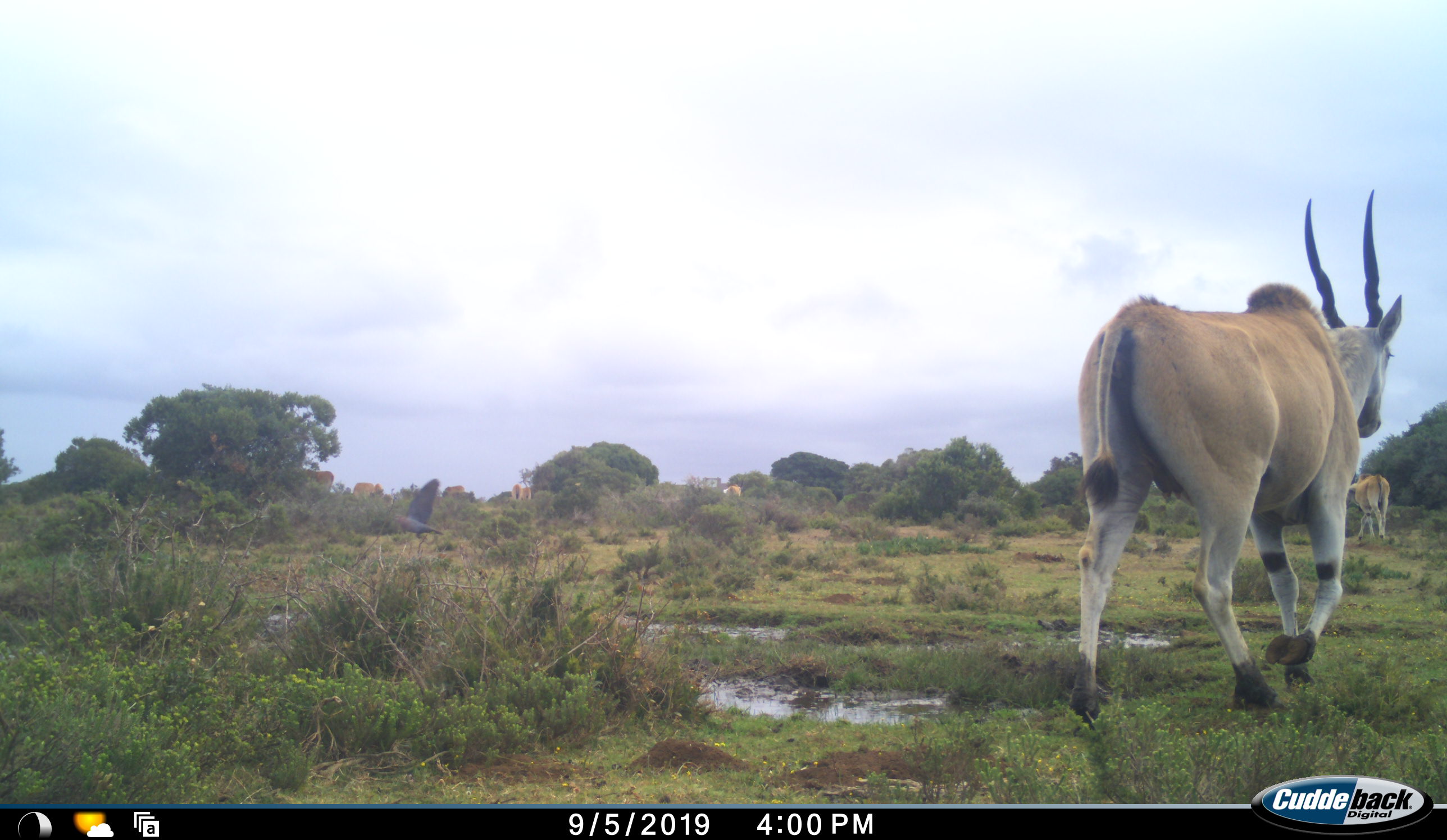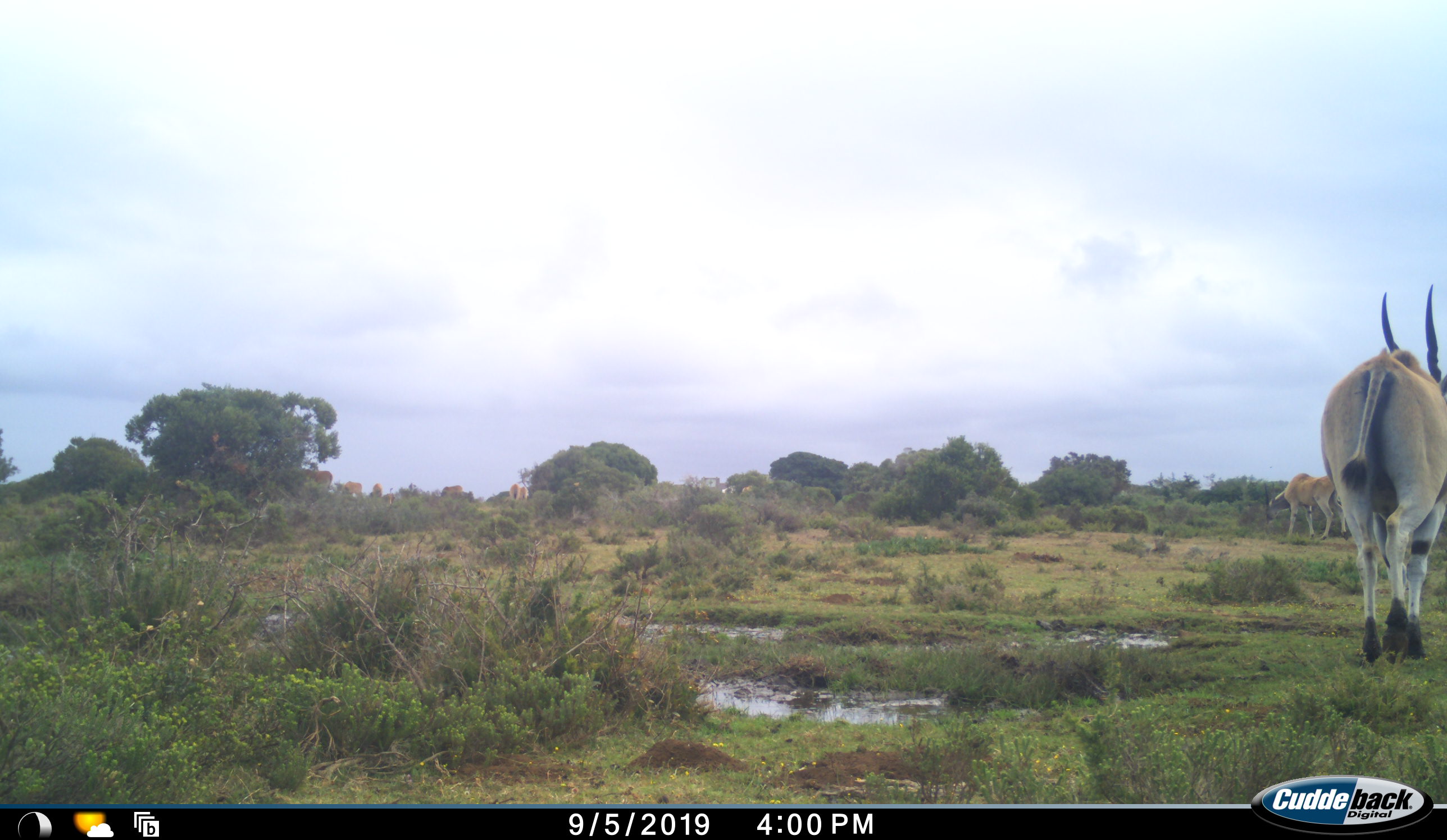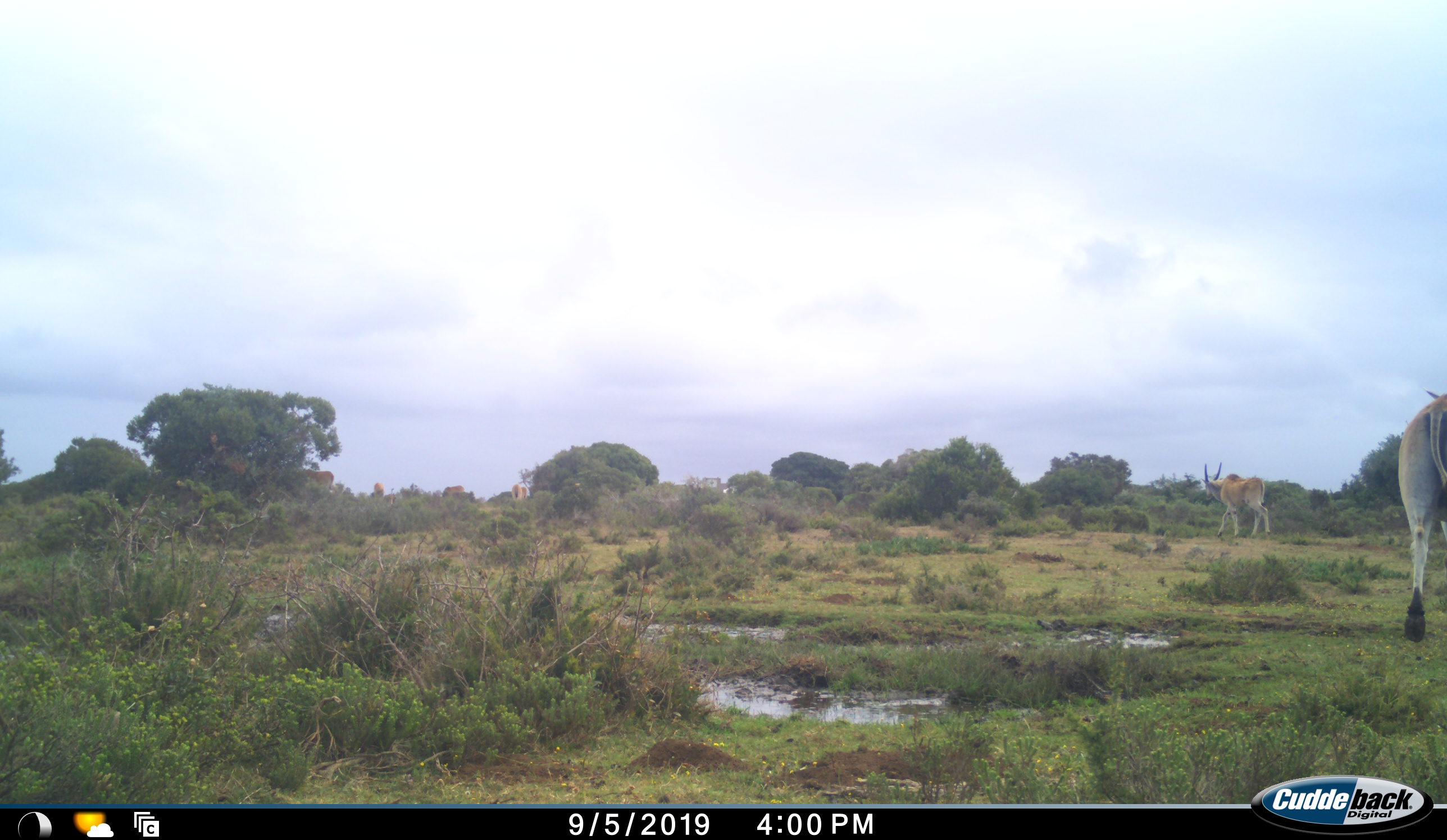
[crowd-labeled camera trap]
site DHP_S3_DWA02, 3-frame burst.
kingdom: Animalia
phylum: Chordata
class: Mammalia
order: Artiodactyla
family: Bovidae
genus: Tragelaphus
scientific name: Tragelaphus oryx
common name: eland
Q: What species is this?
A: Eland (Tragelaphus oryx).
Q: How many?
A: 7.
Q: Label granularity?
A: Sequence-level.